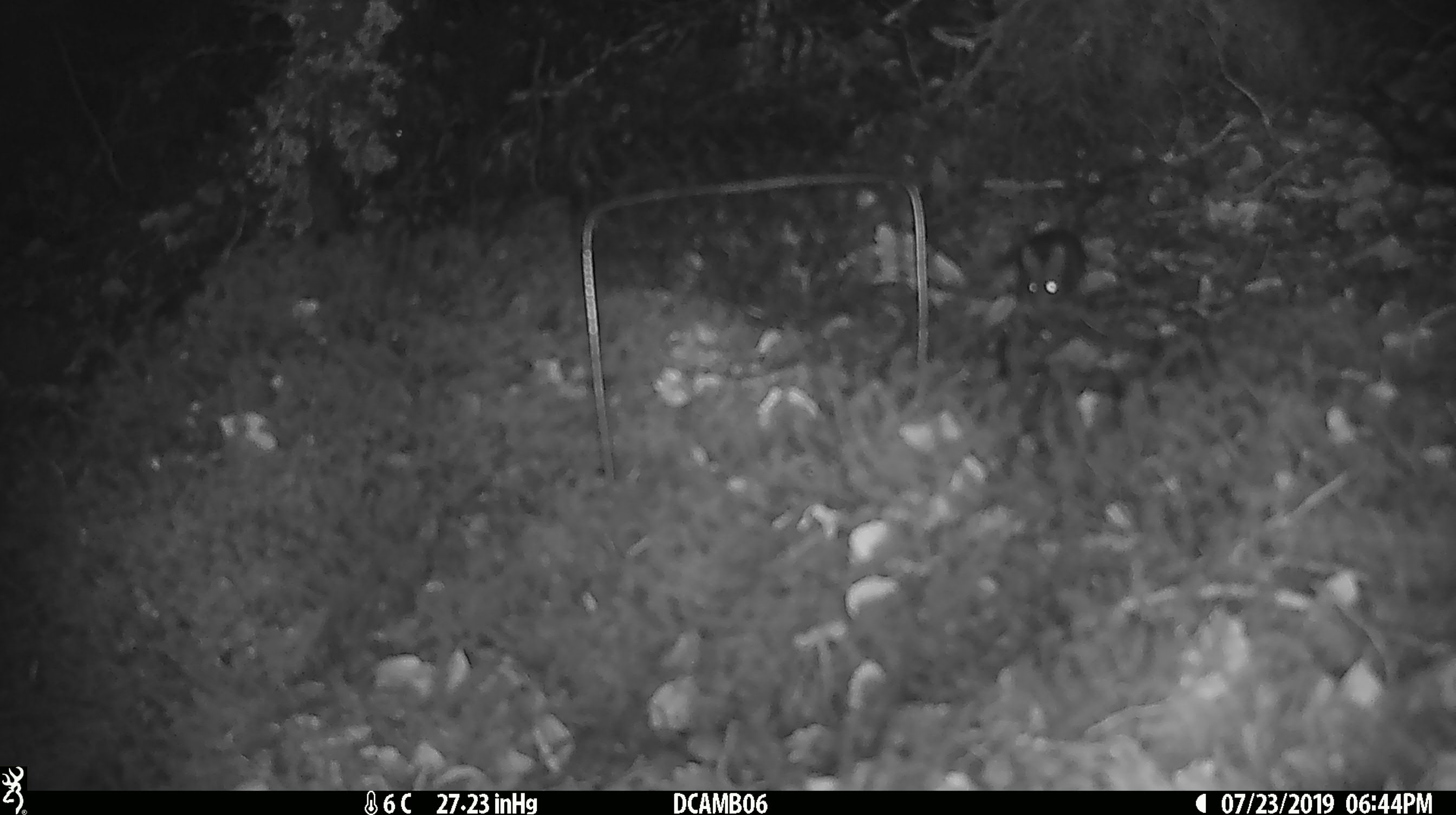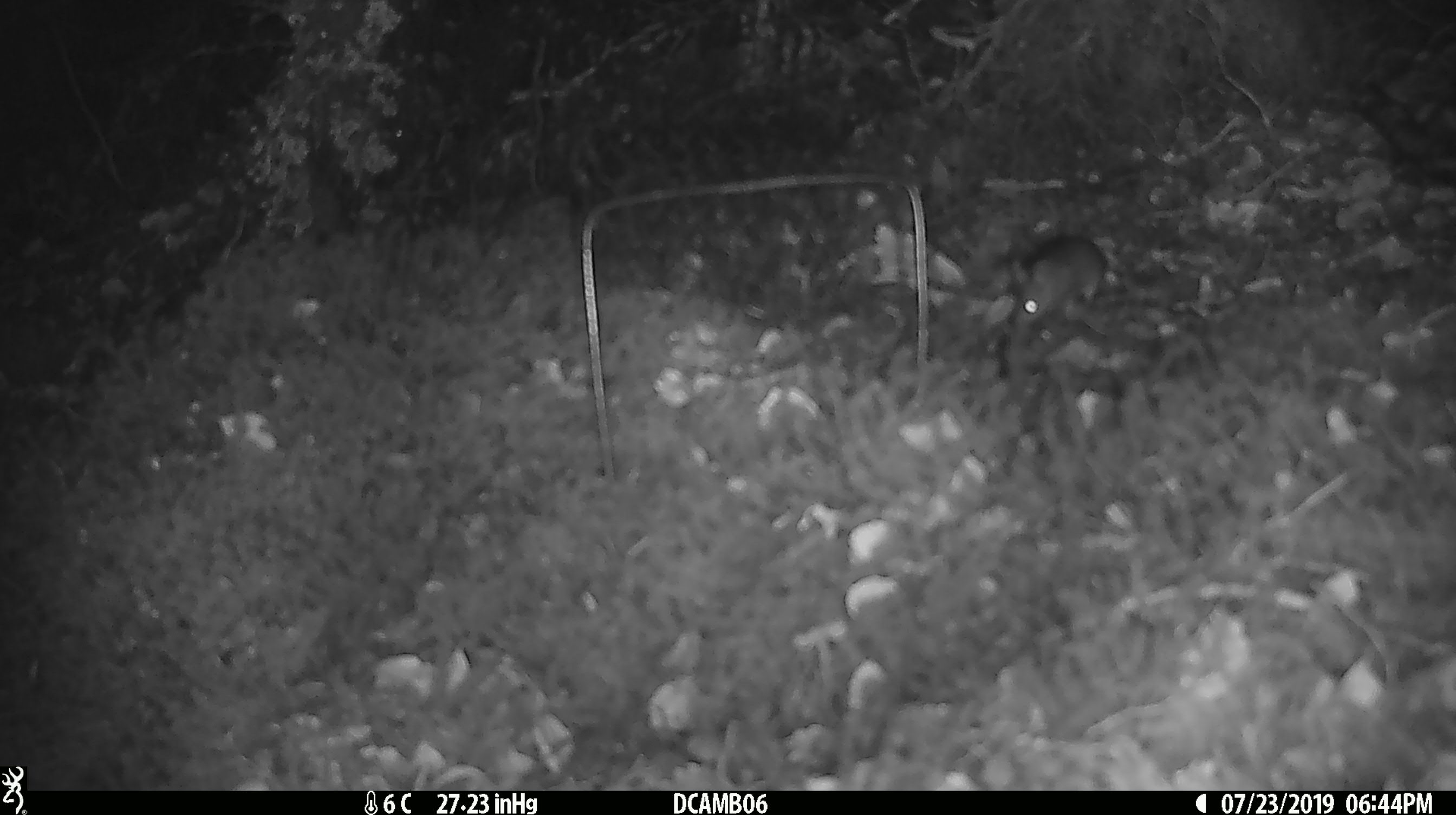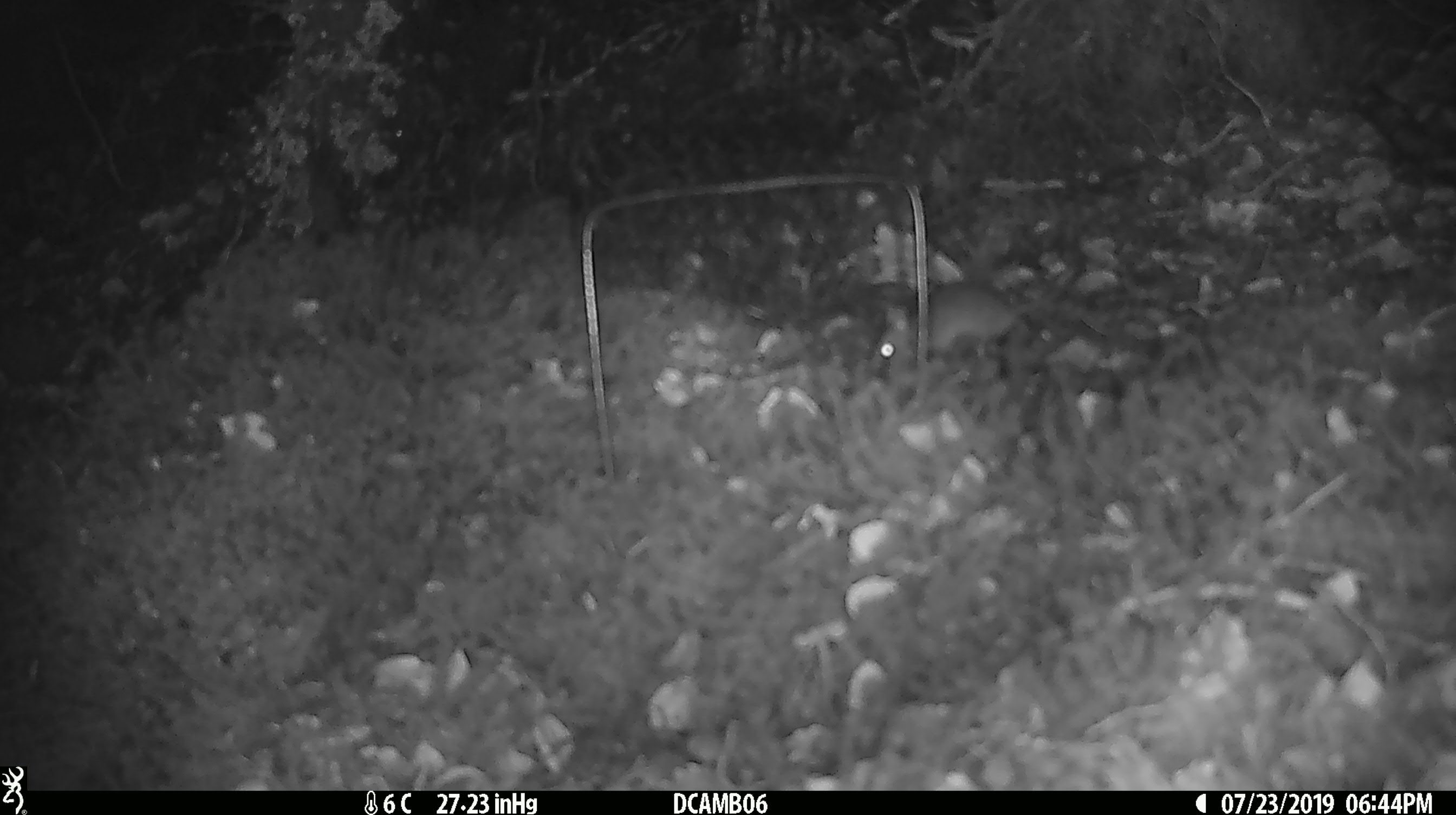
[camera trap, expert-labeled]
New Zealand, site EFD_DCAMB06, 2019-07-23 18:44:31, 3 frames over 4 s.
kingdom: Animalia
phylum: Chordata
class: Mammalia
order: Rodentia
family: Muridae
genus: Mus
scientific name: Mus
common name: mouse